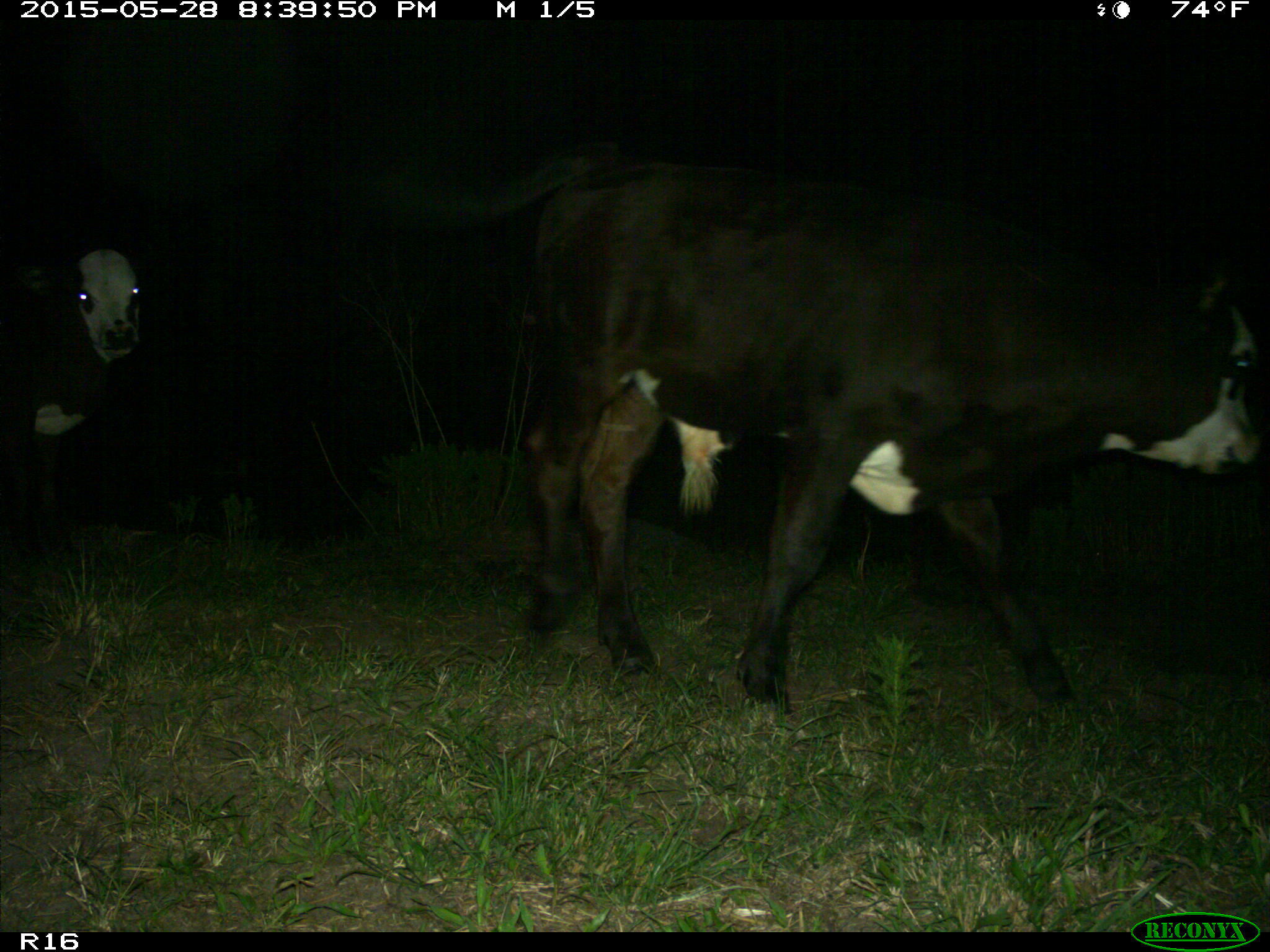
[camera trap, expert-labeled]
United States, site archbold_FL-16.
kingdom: Animalia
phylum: Chordata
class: Mammalia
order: Artiodactyla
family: Bovidae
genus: Bos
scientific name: Bos taurus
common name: domestic cow